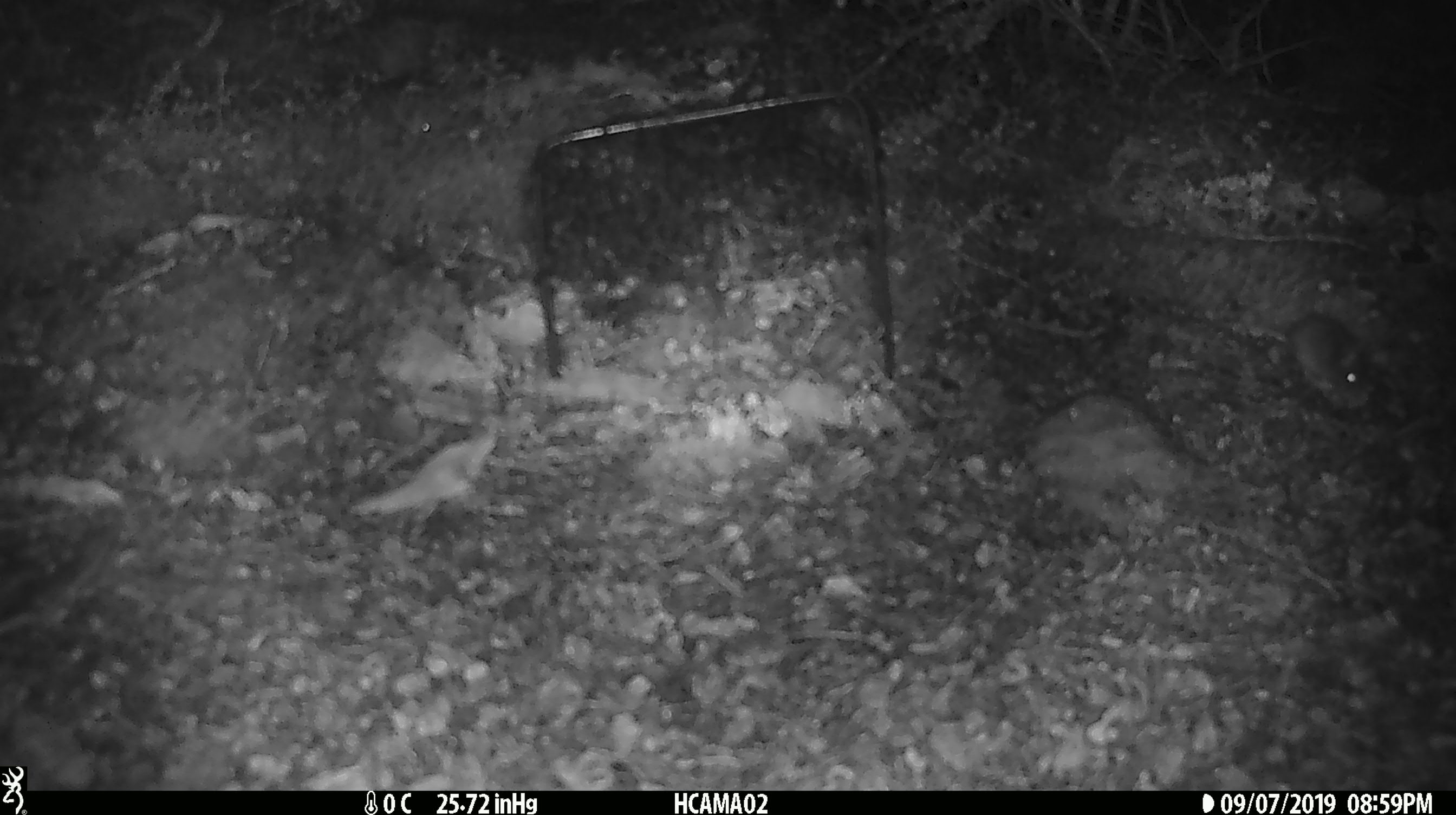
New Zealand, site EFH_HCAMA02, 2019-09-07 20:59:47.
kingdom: Animalia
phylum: Chordata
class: Mammalia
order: Rodentia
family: Muridae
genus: Mus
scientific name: Mus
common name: mouse